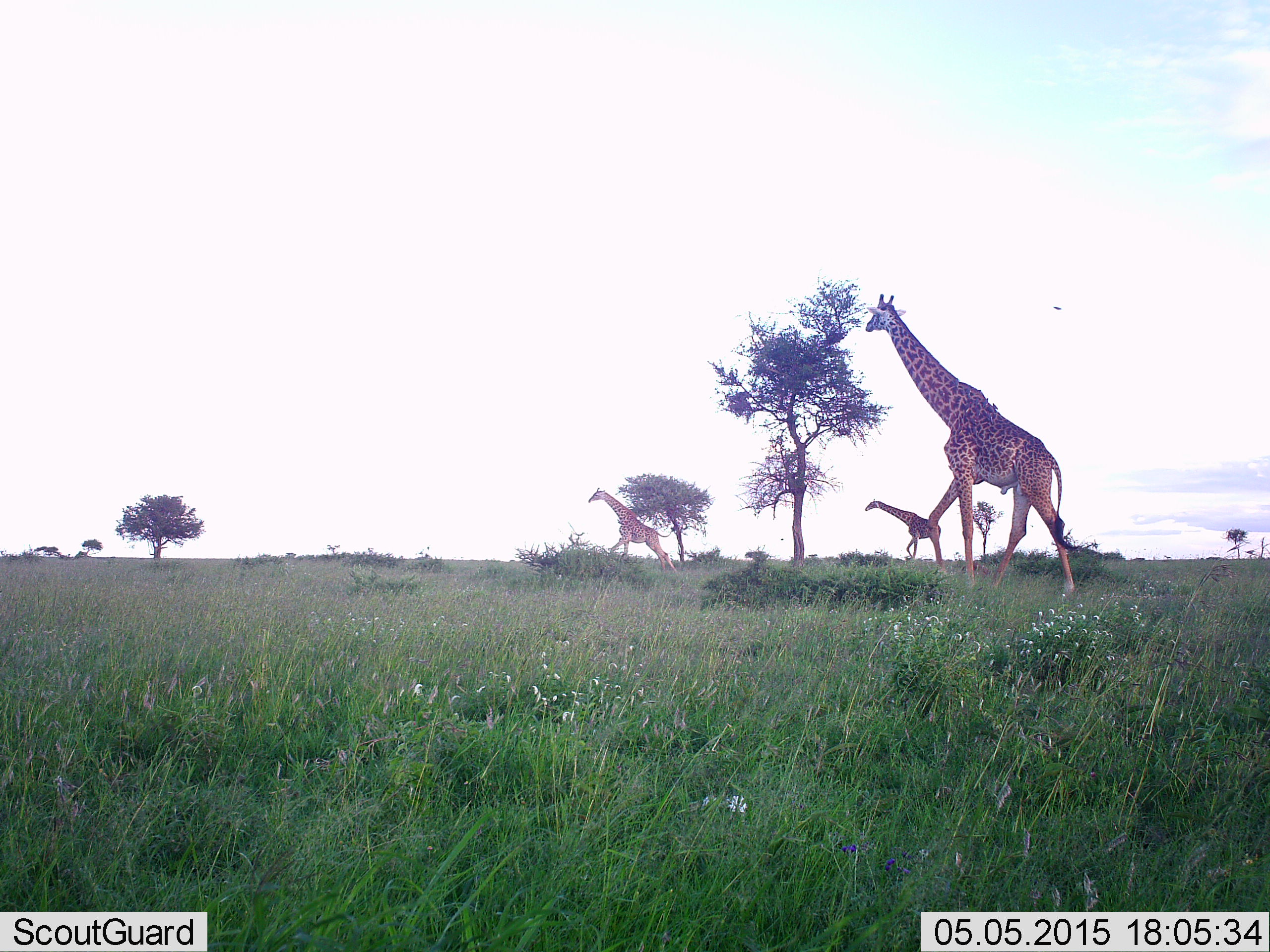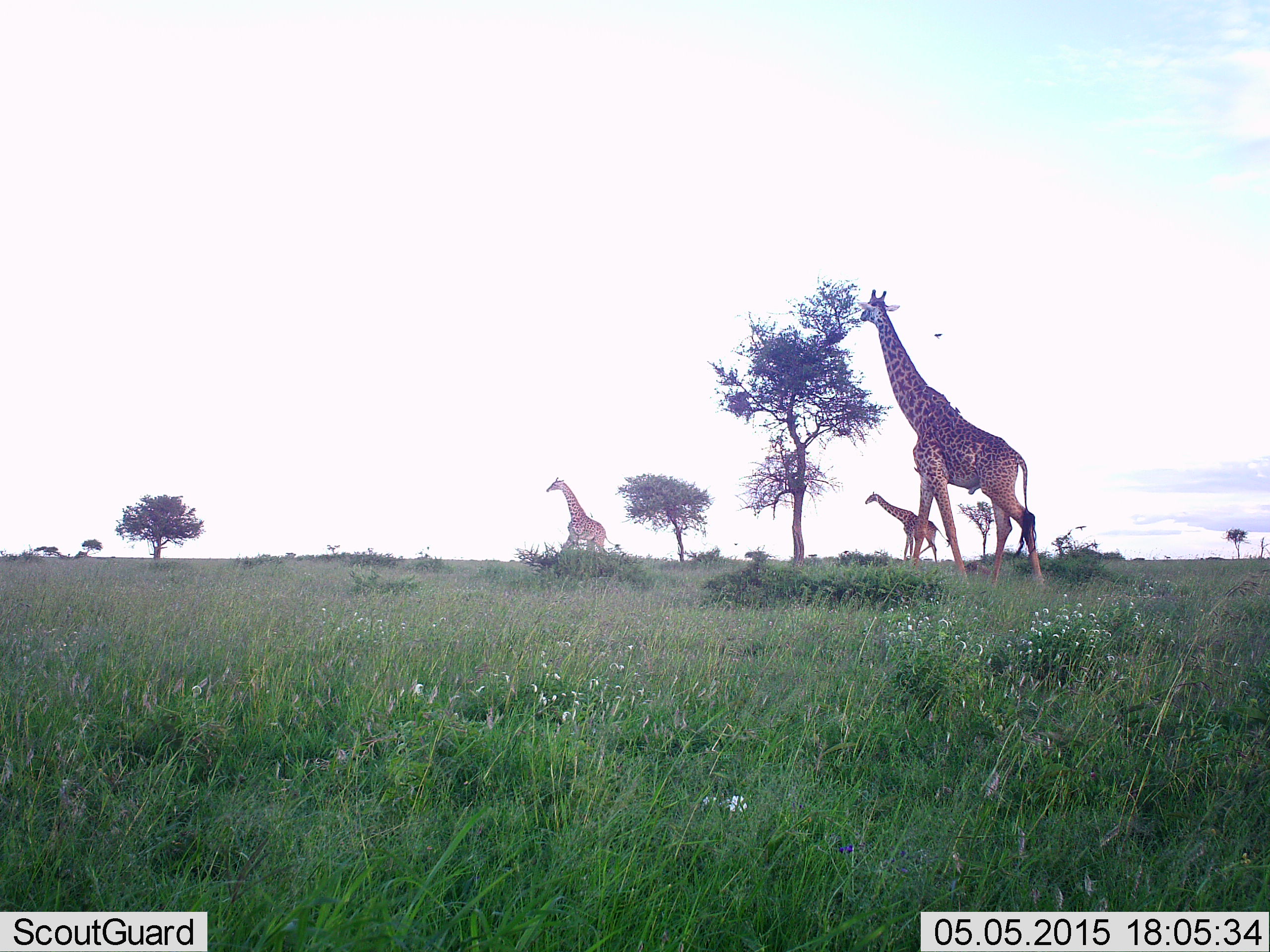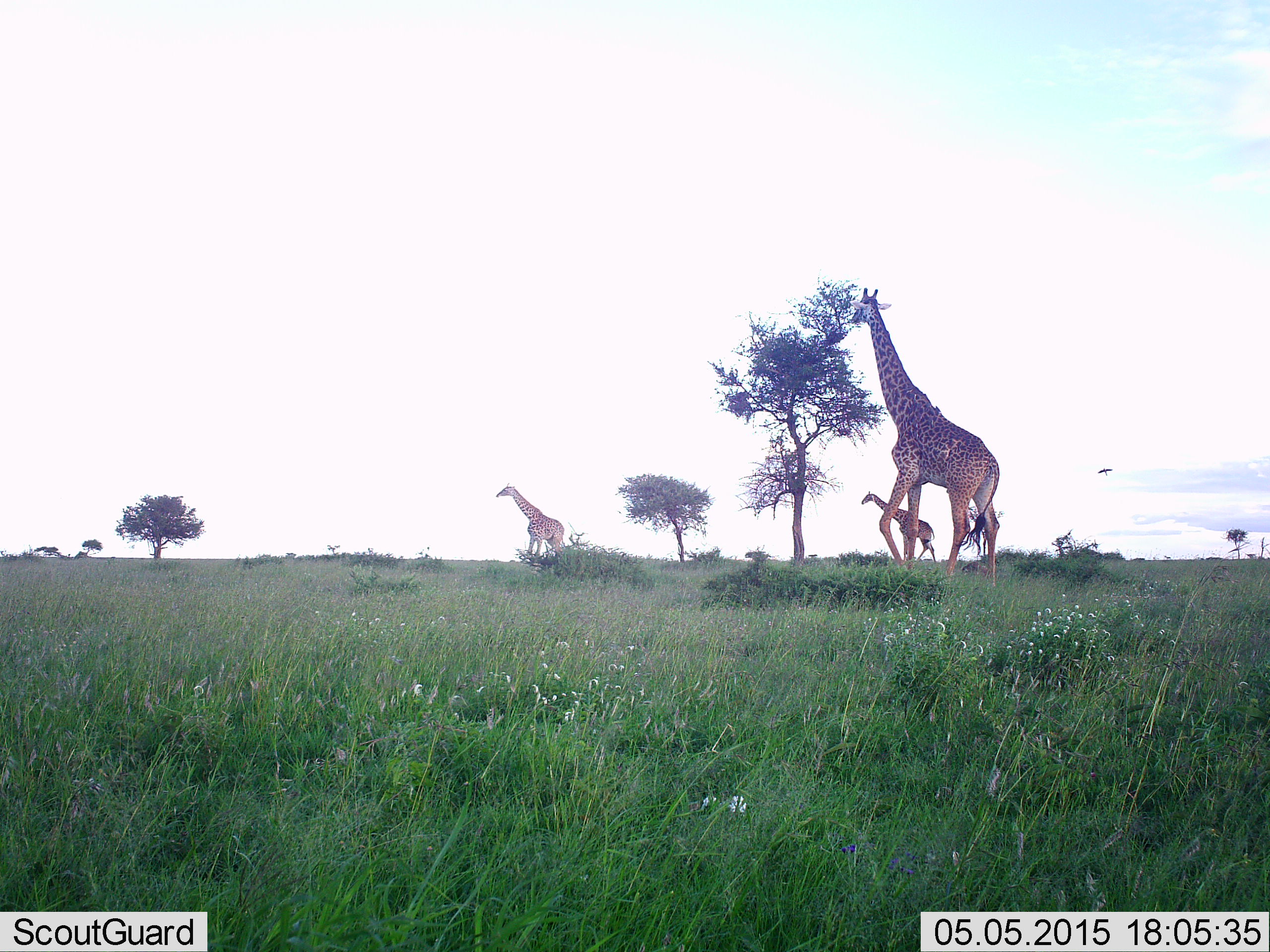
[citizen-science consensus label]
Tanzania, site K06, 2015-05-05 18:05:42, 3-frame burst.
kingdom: Animalia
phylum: Chordata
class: Mammalia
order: Artiodactyla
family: Giraffidae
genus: Giraffa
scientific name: Giraffa camelopardalis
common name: giraffe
Giraffe (Giraffa camelopardalis), count 3. Behavior (volunteer vote fractions): standing 19%, resting 0%, moving 94%, interacting 0%. Young present (vote fraction): 6%. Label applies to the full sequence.